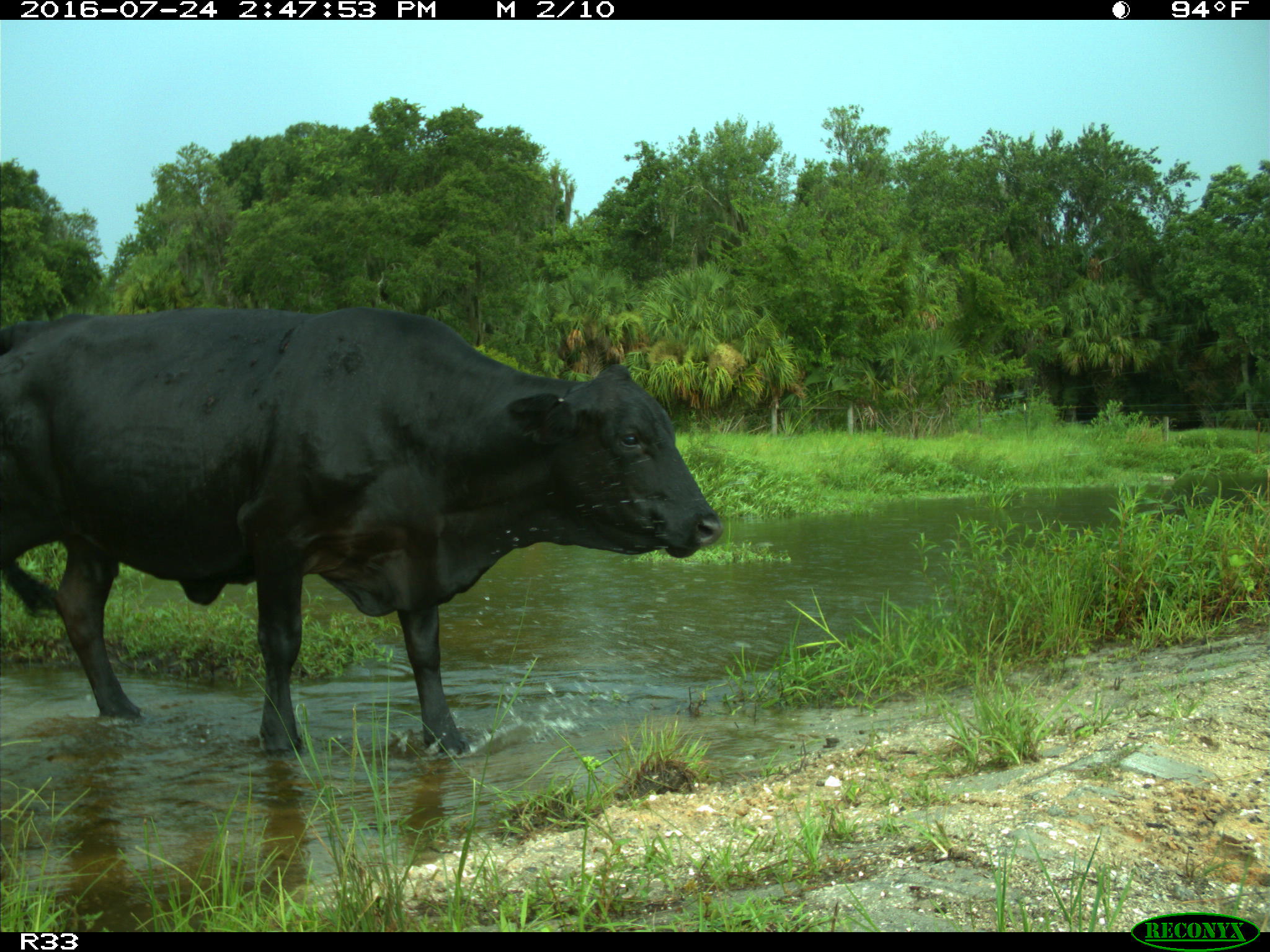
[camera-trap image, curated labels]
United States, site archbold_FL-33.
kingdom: Animalia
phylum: Chordata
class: Mammalia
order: Artiodactyla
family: Bovidae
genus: Bos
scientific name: Bos taurus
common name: domestic cow